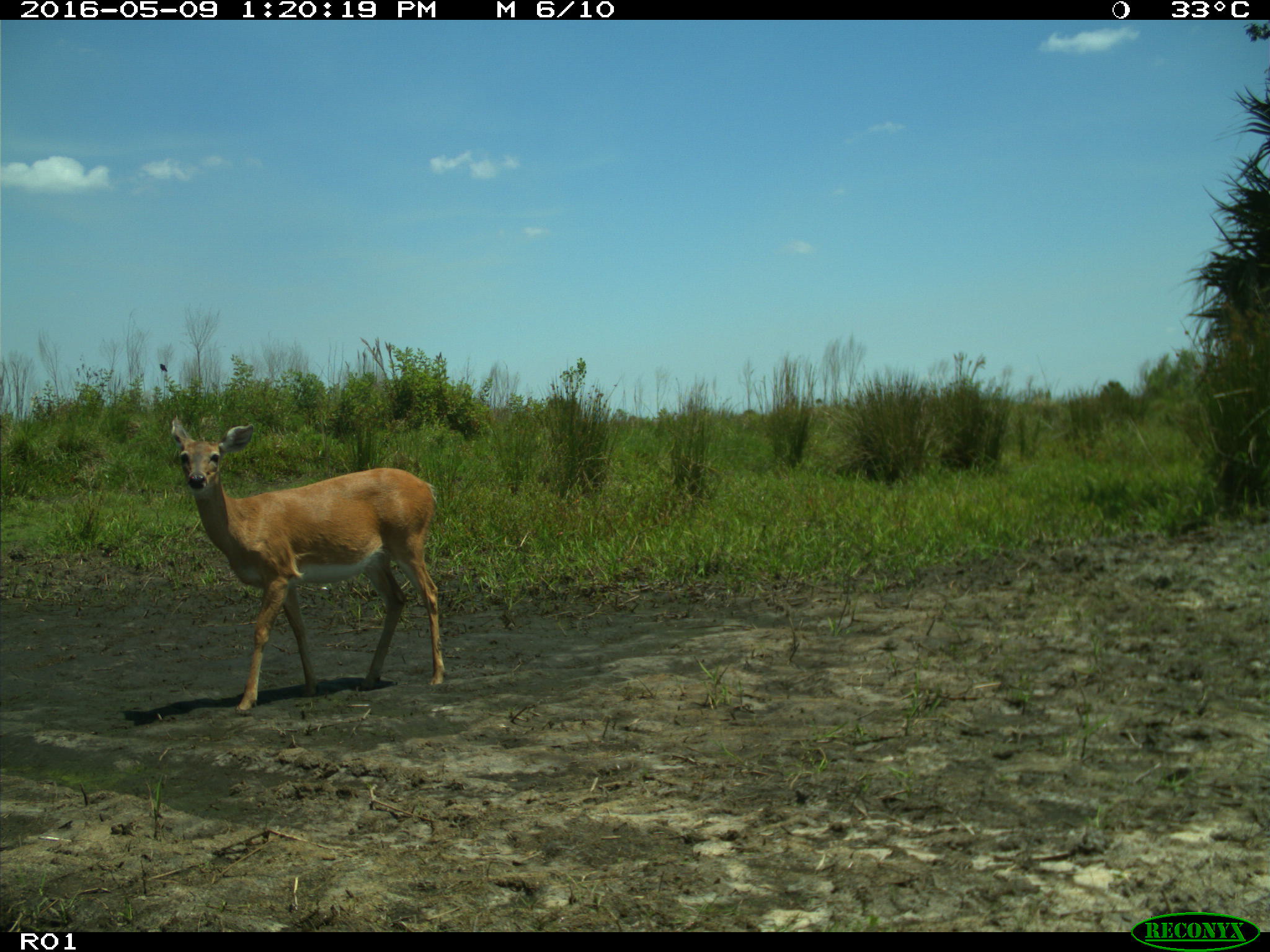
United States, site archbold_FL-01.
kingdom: Animalia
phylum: Chordata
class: Mammalia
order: Artiodactyla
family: Cervidae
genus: Odocoileus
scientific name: Odocoileus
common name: deer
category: unidentified deer